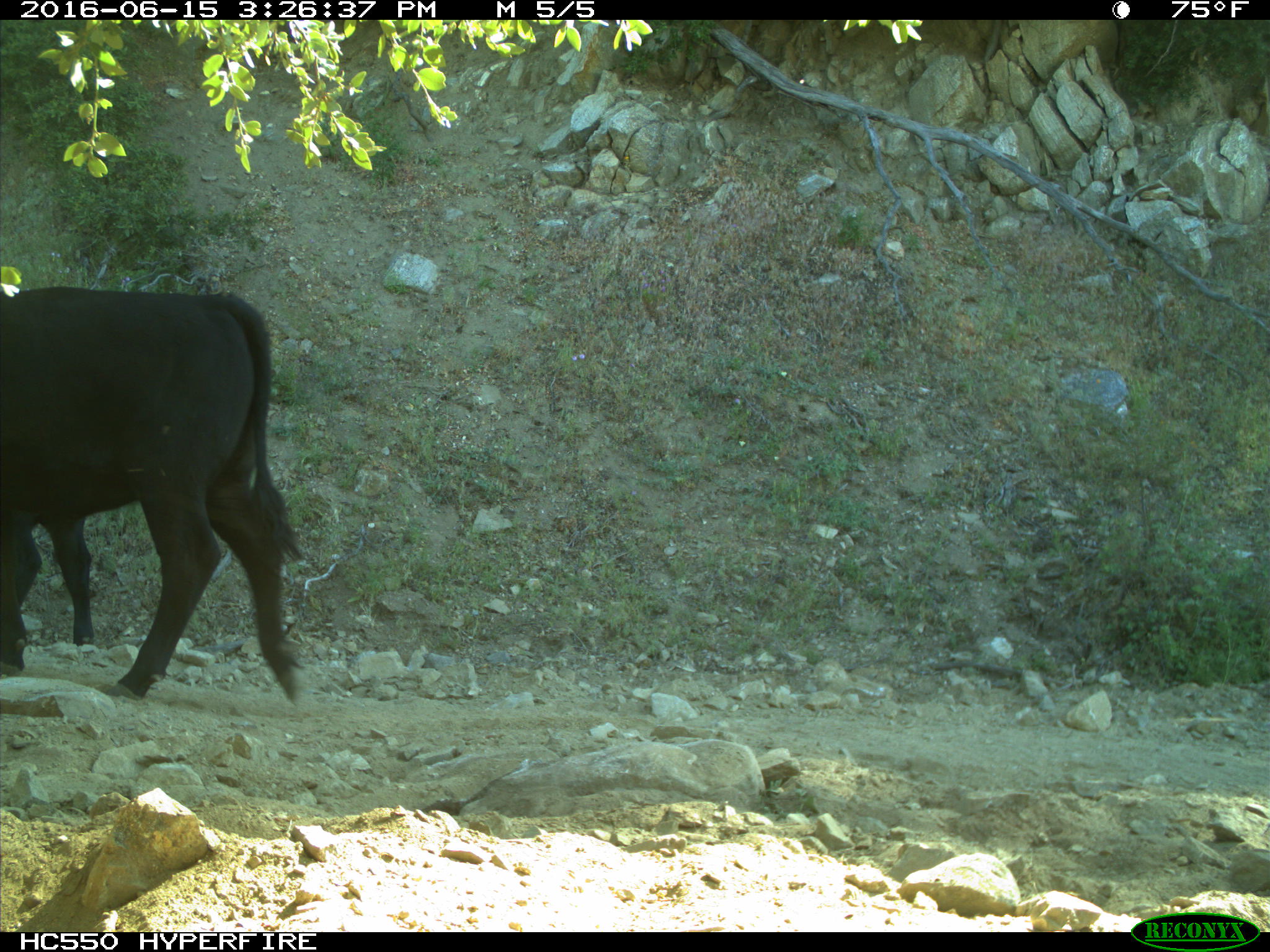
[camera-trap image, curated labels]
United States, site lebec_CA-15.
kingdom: Animalia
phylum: Chordata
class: Mammalia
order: Artiodactyla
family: Bovidae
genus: Bos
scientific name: Bos taurus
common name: domestic cow